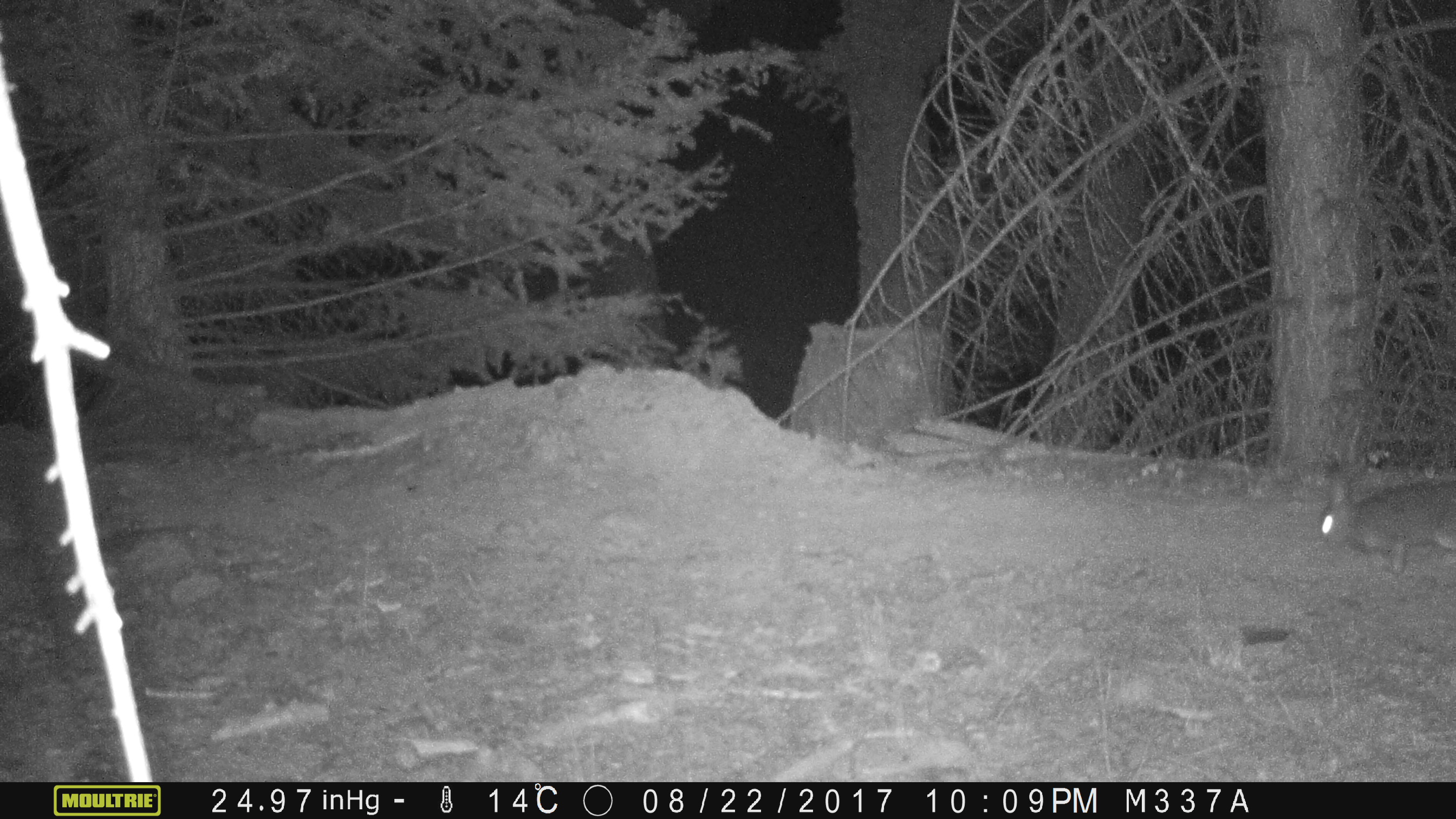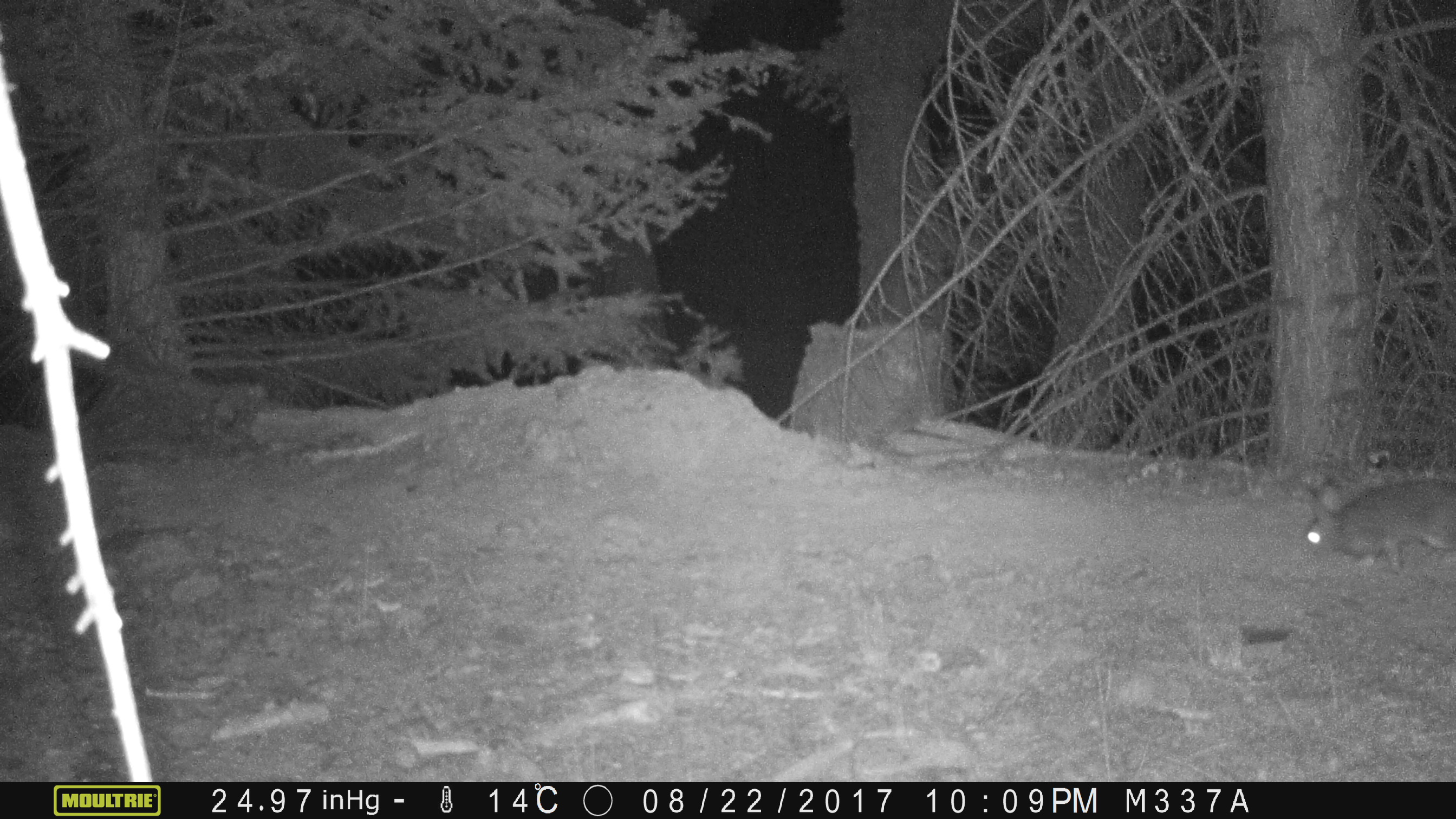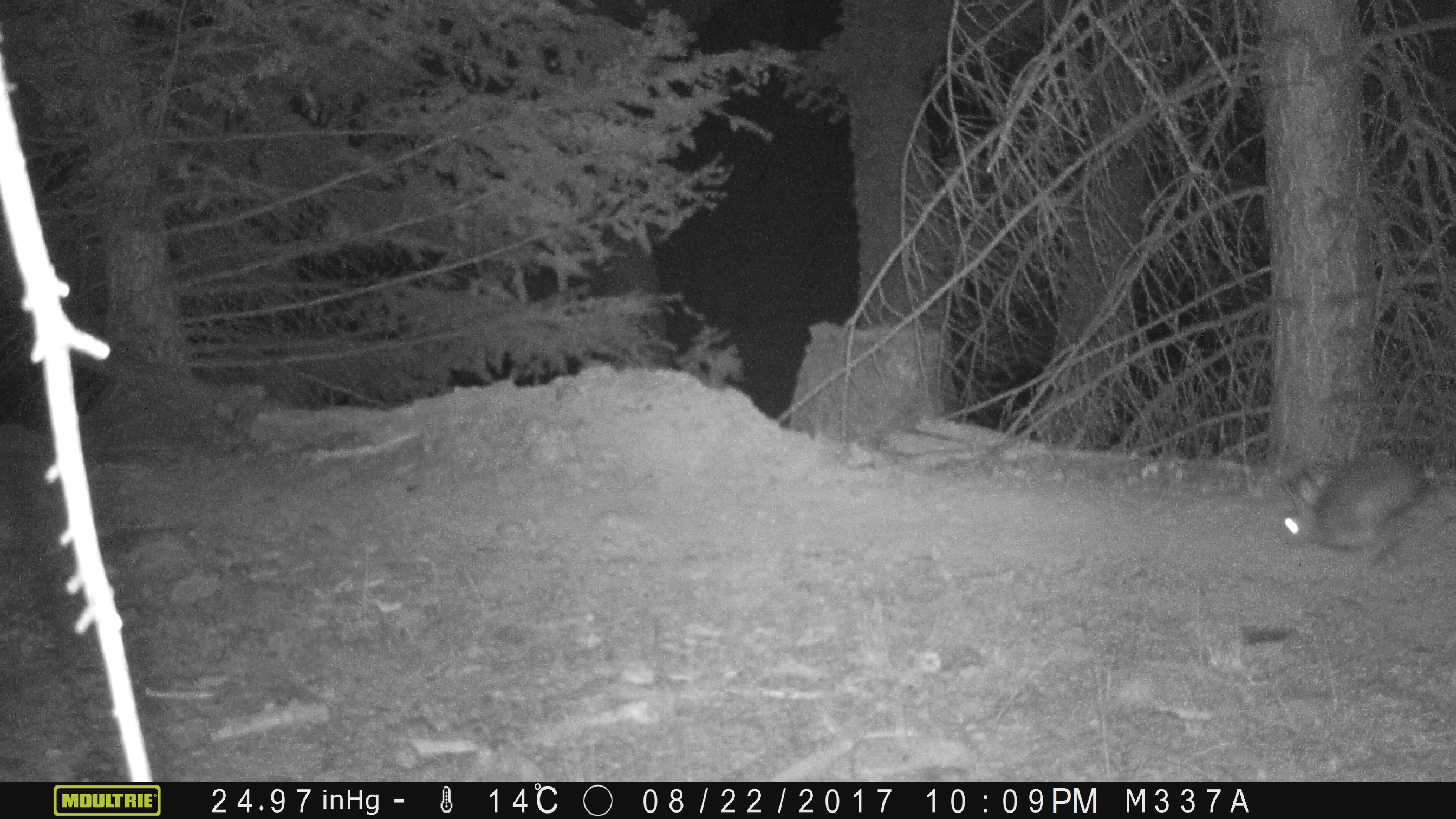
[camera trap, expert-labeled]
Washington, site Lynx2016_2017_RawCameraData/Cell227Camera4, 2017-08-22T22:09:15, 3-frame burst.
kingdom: Animalia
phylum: Chordata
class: Mammalia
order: Lagomorpha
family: Leporidae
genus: Lepus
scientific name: Lepus americanus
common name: snowshoe hare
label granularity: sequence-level